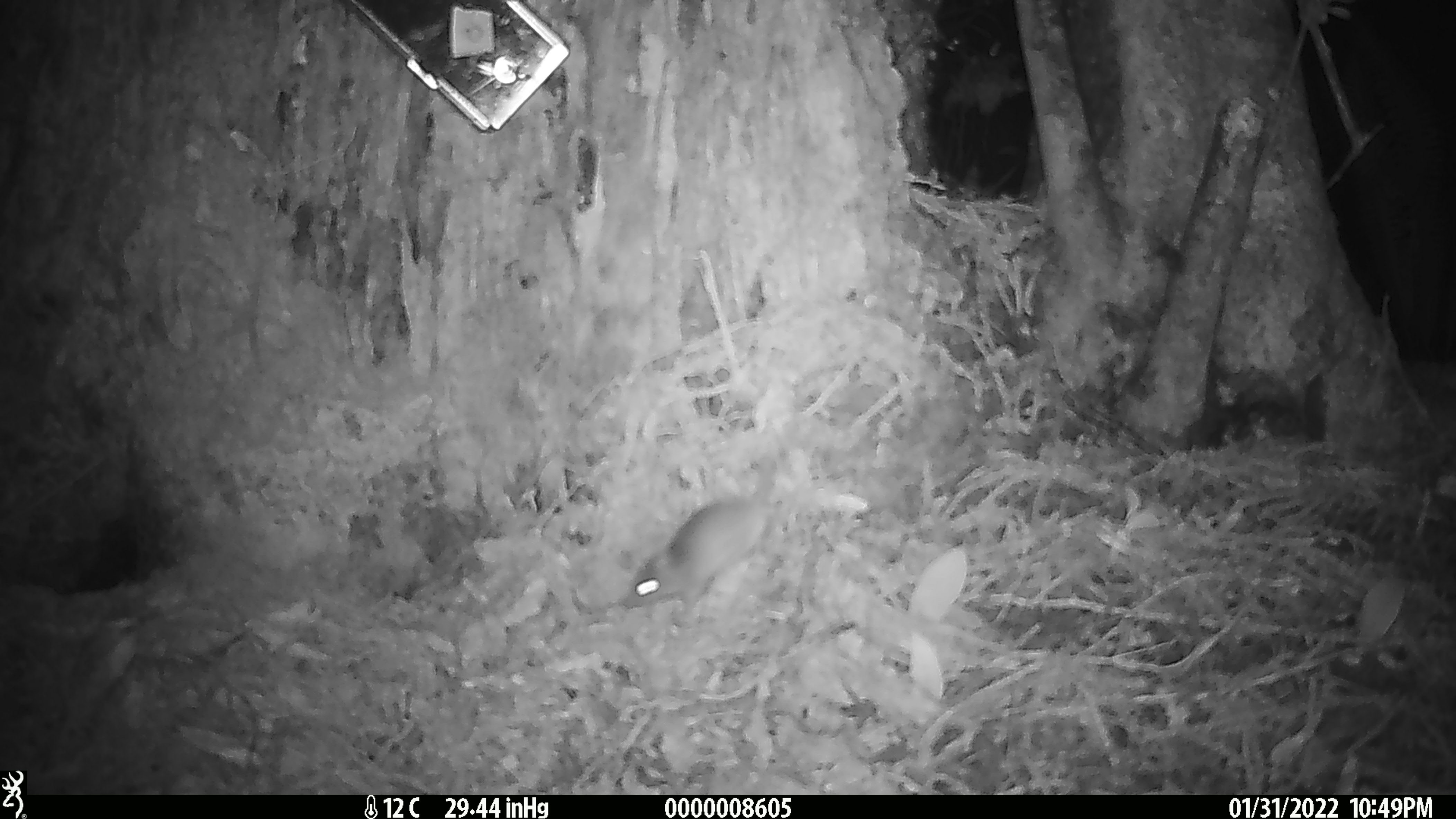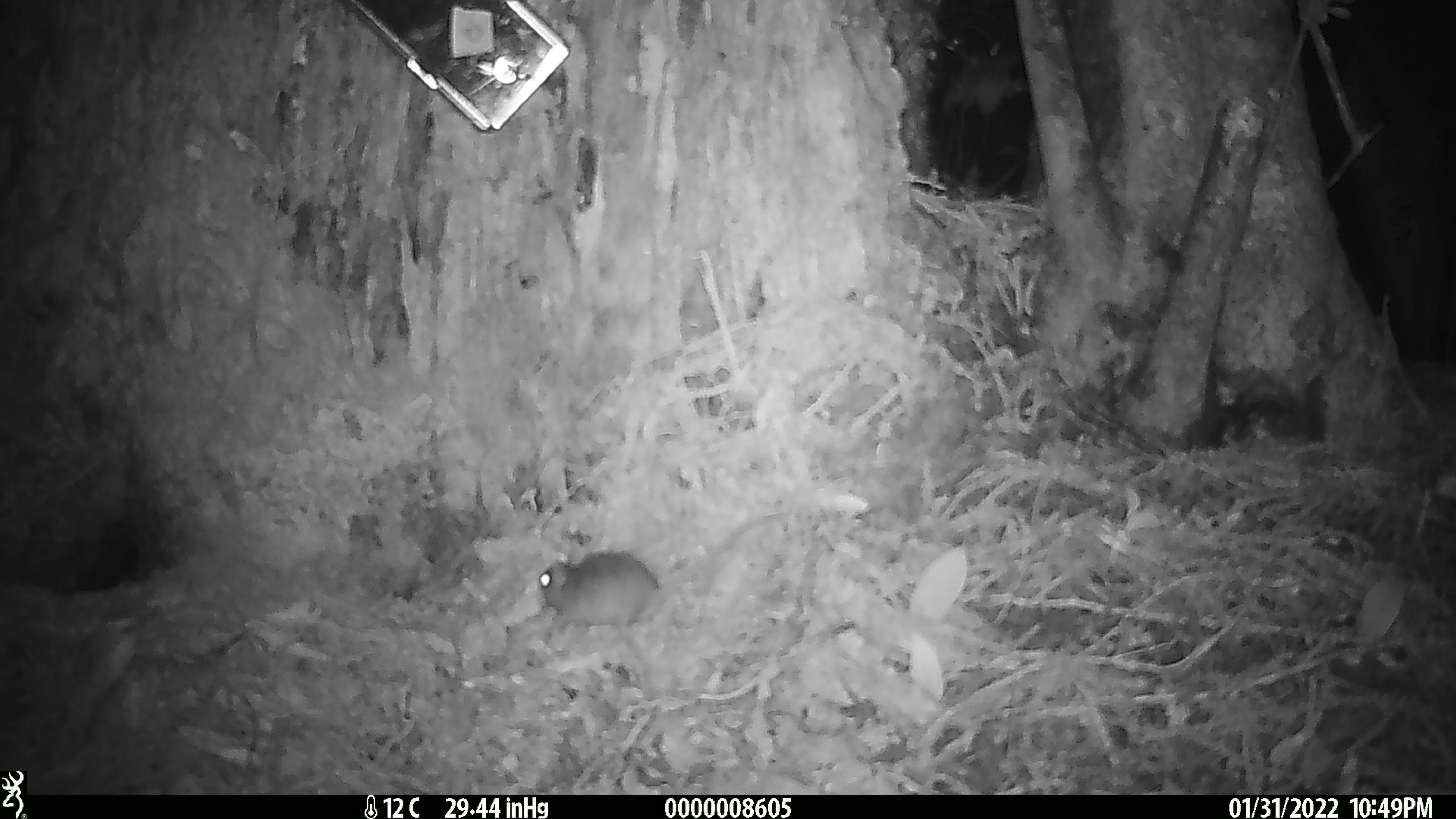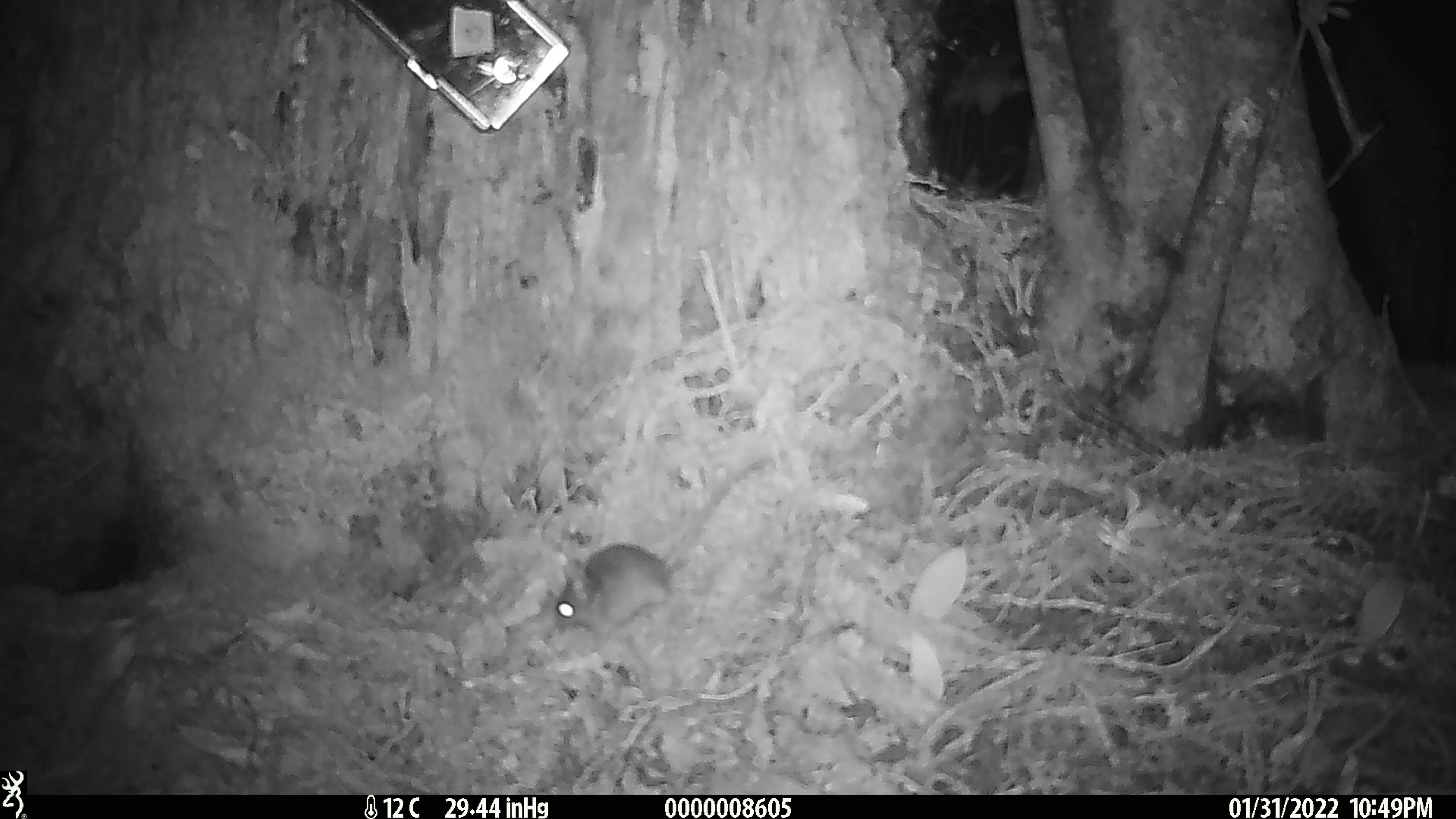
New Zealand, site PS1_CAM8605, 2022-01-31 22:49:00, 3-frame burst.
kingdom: Animalia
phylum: Chordata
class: Mammalia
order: Rodentia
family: Muridae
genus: Mus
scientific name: Mus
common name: mouse